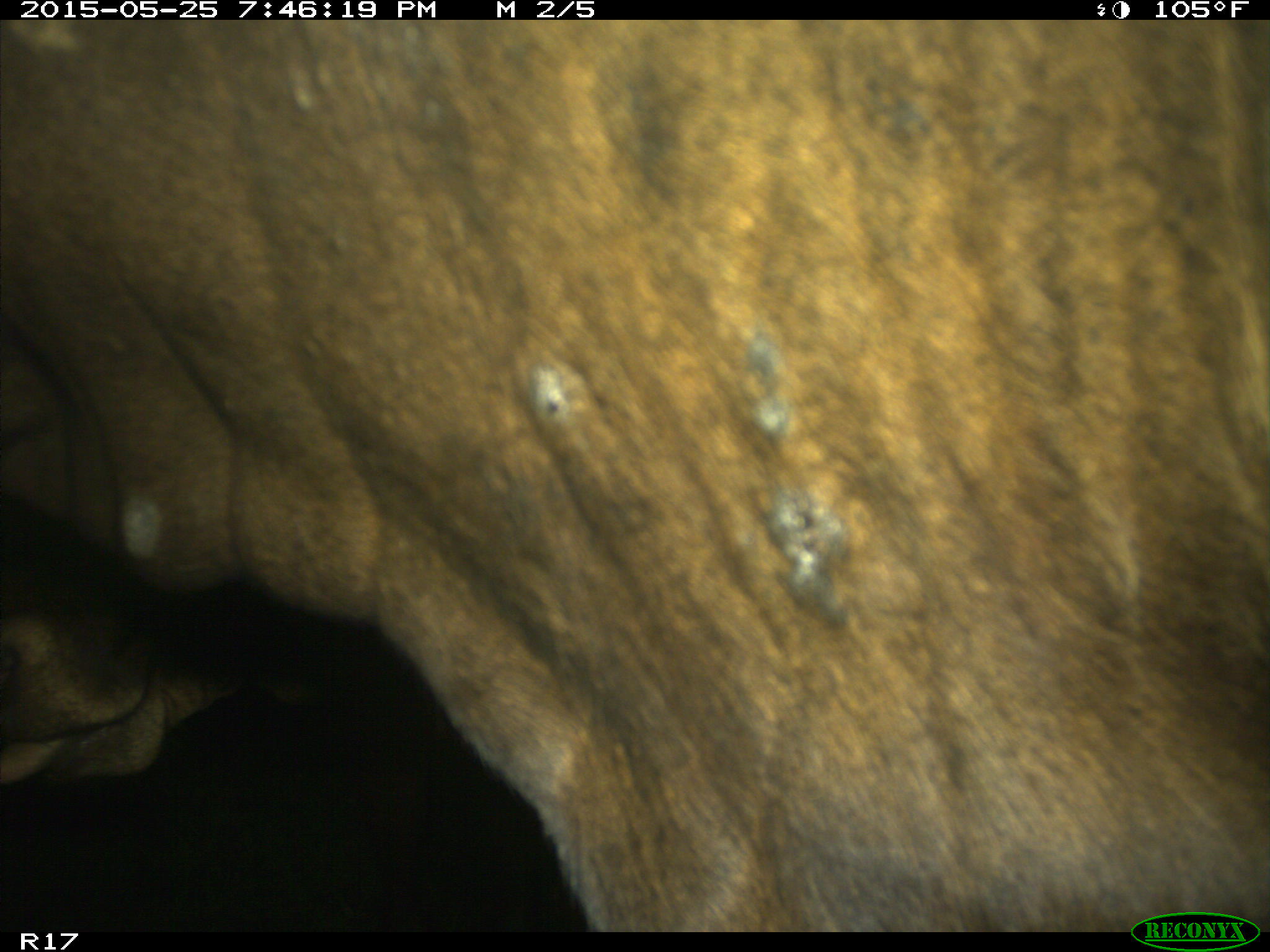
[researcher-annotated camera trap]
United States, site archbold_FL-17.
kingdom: Animalia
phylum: Chordata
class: Mammalia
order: Artiodactyla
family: Bovidae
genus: Bos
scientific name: Bos taurus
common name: domestic cow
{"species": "Bos taurus (domestic cow)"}